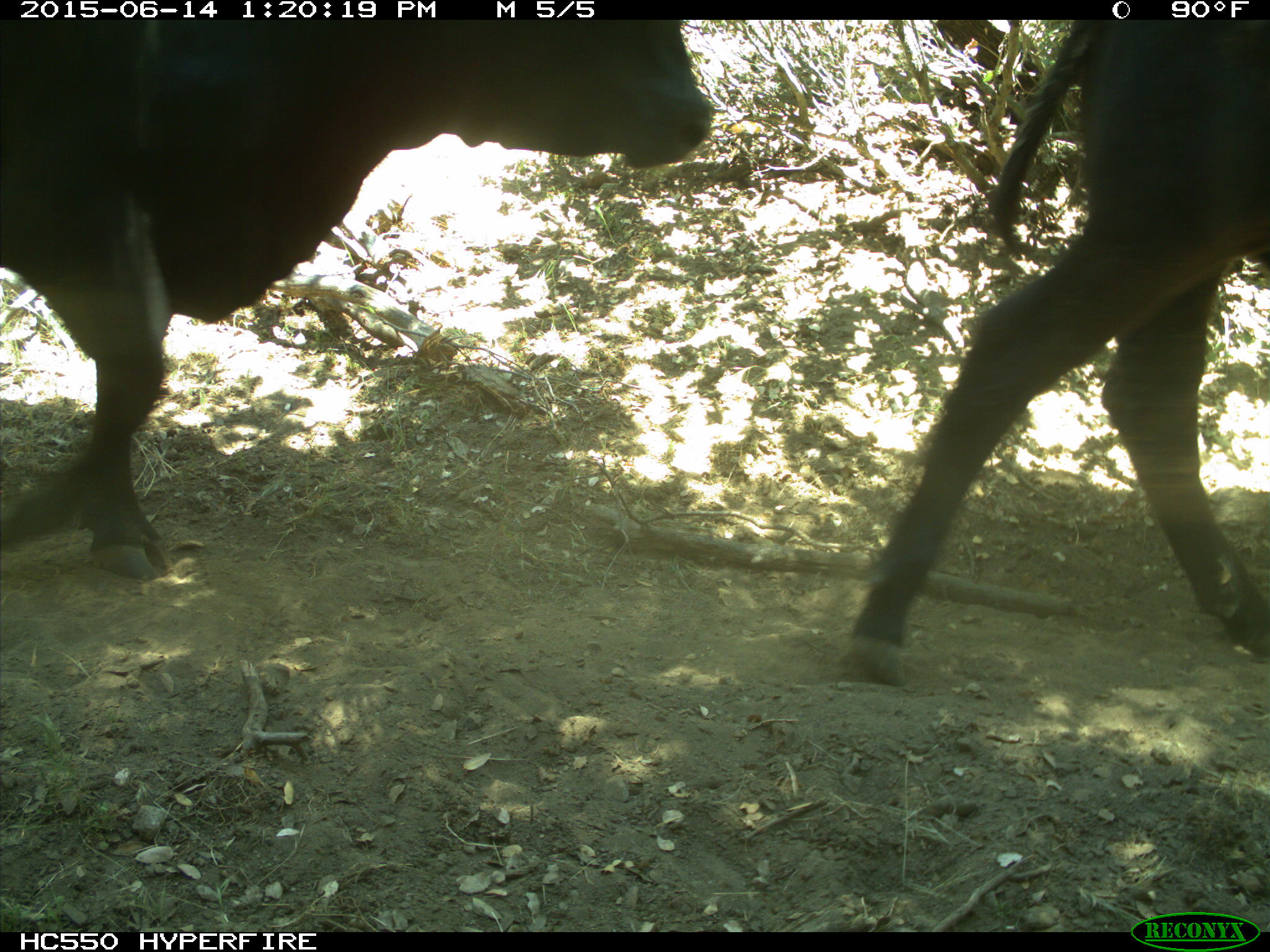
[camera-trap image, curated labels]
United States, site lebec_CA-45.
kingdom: Animalia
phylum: Chordata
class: Mammalia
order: Artiodactyla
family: Bovidae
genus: Bos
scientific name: Bos taurus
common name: domestic cow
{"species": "Bos taurus (domestic cow)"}